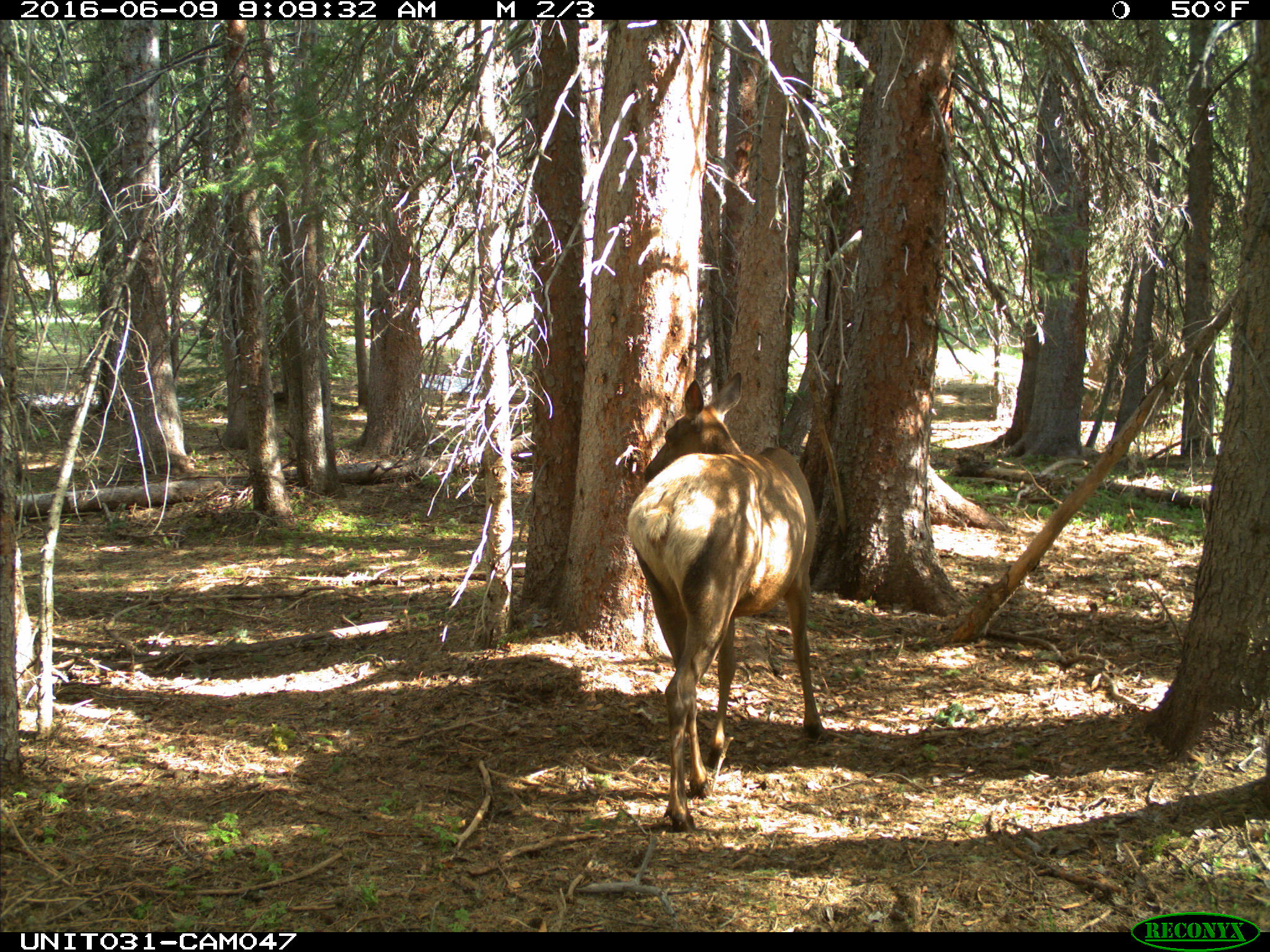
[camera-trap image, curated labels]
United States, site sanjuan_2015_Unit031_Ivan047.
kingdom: Animalia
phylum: Chordata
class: Mammalia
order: Artiodactyla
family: Cervidae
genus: Cervus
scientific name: Cervus elaphus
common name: red deer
Cervus elaphus (red deer).